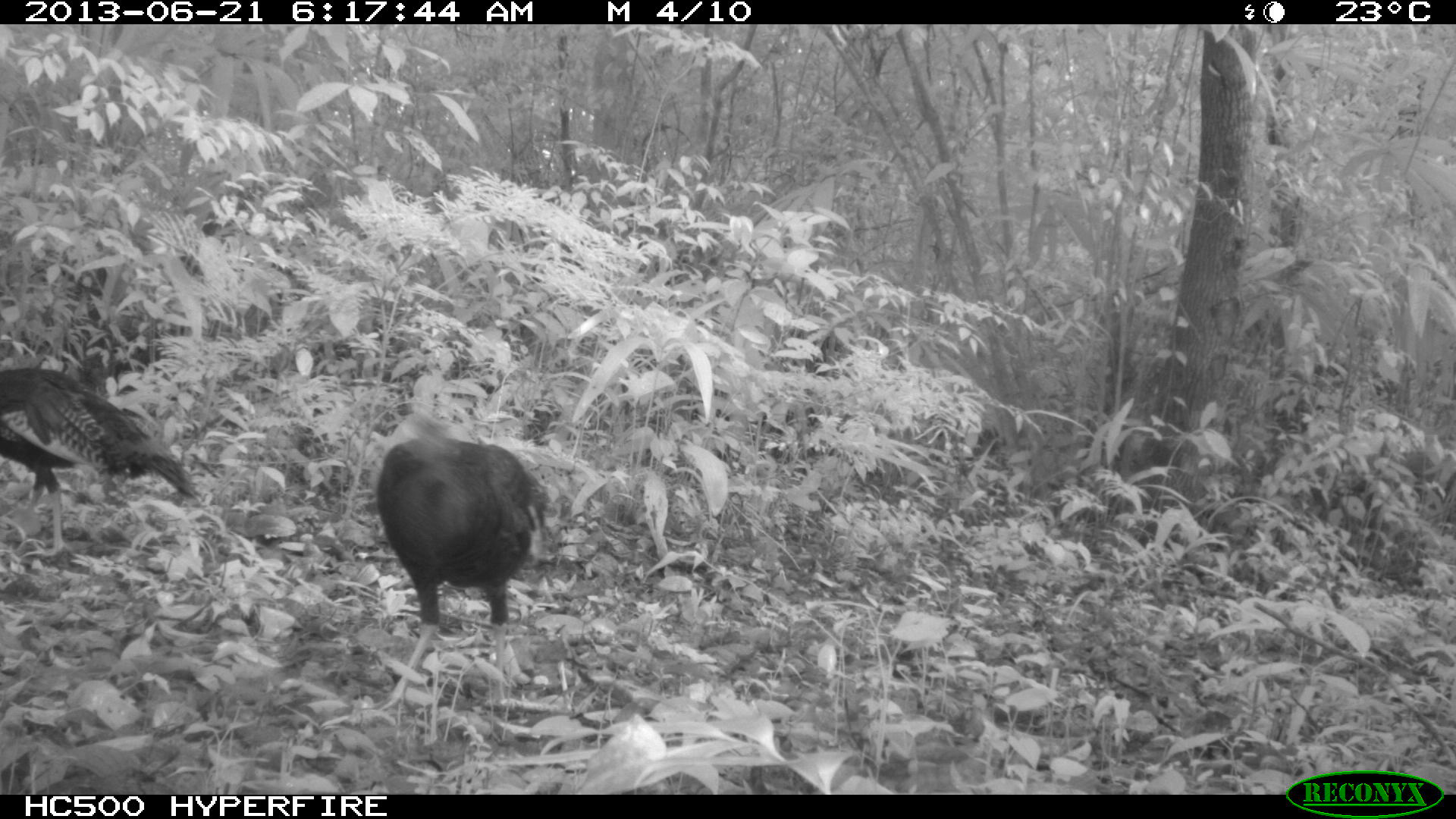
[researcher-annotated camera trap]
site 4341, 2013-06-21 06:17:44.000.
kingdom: Animalia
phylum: Chordata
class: Aves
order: Galliformes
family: Phasianidae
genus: Meleagris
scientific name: Meleagris ocellata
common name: ocellated turkey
Meleagris ocellata (ocellated turkey), count 2.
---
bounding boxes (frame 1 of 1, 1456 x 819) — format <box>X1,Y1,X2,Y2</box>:
meleagris ocellata: <box>372,435,557,711</box>; <box>0,364,203,560</box>